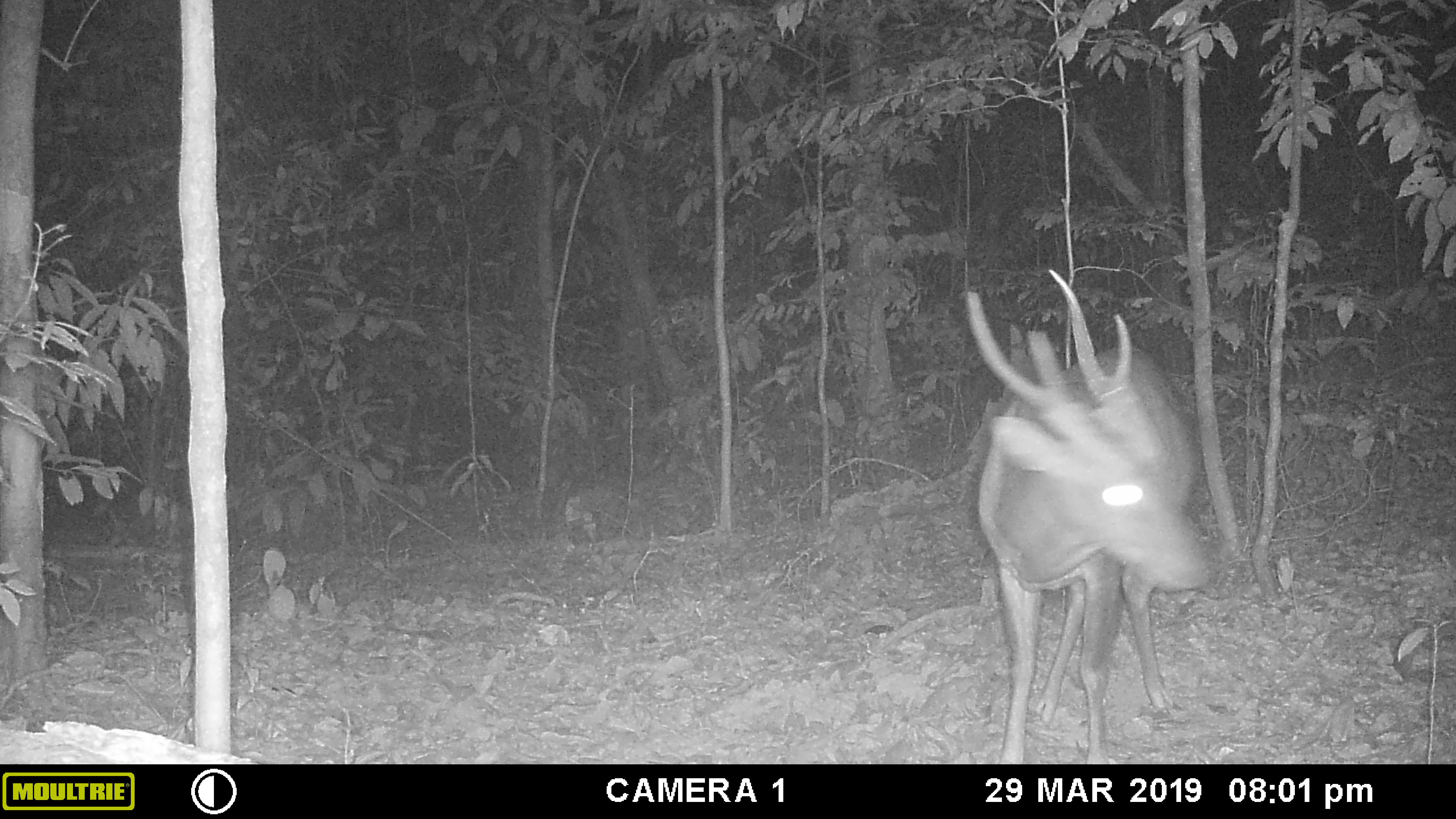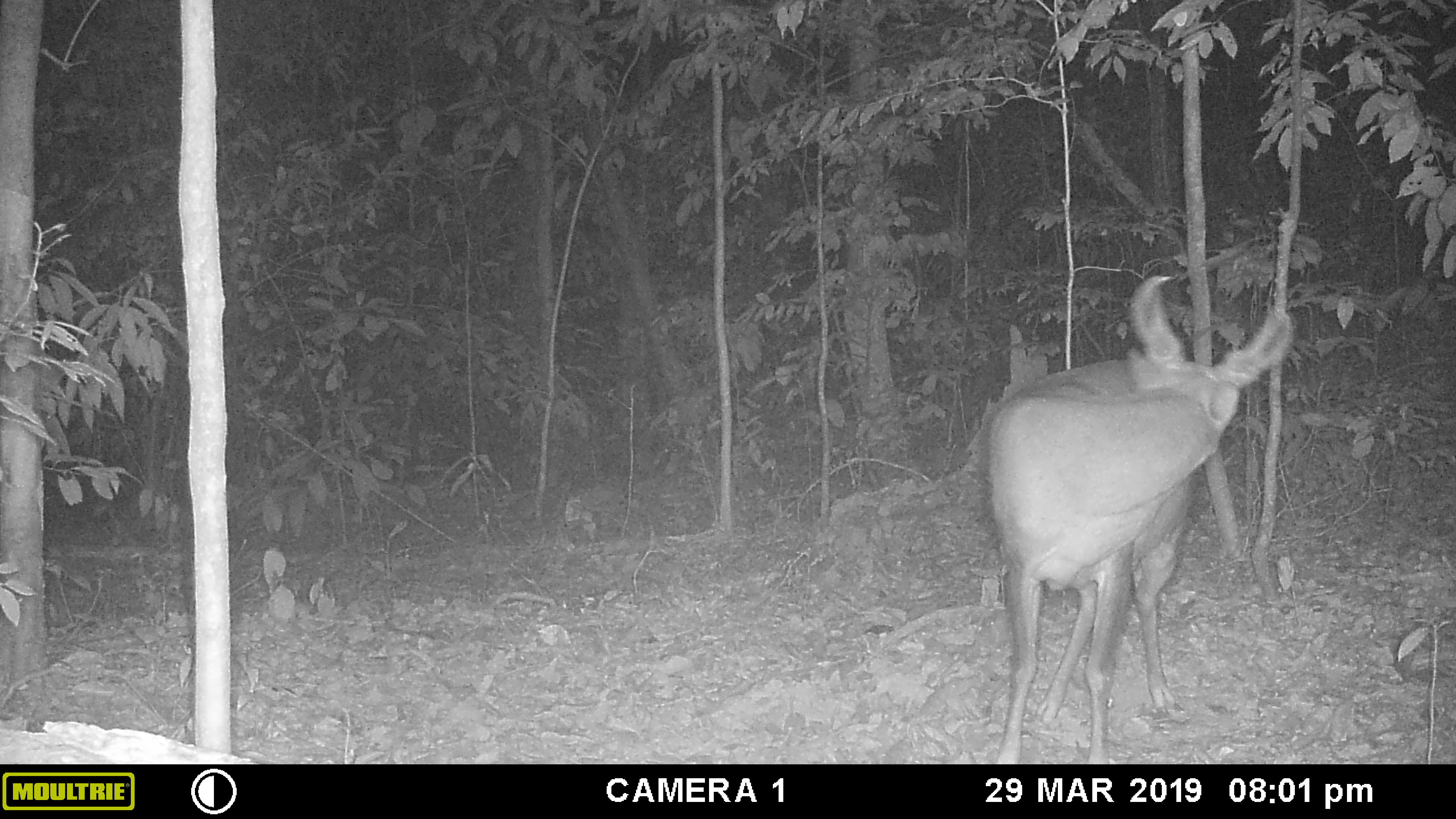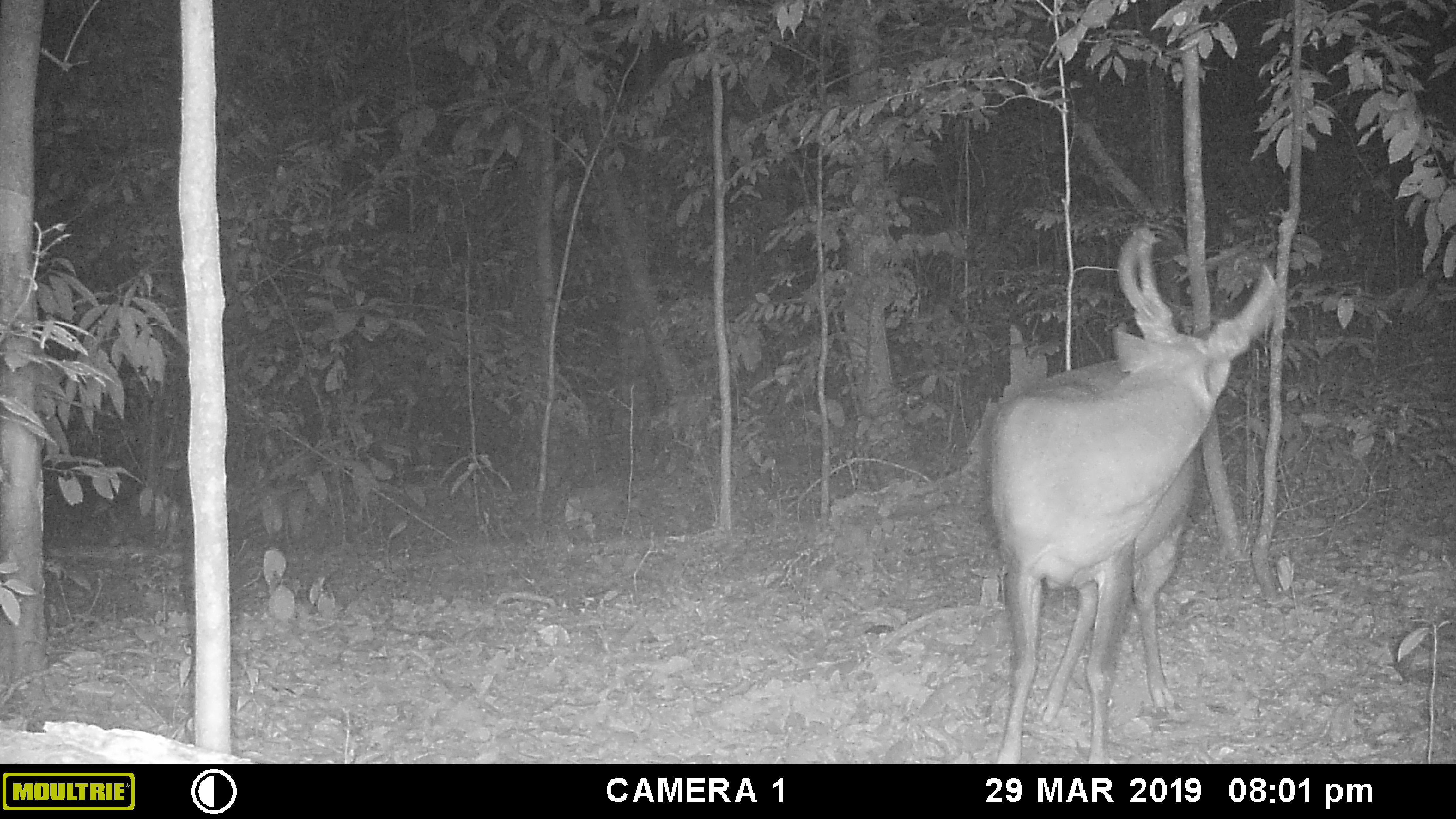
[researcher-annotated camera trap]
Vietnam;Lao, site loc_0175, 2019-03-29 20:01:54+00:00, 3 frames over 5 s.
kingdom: Animalia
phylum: Chordata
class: Mammalia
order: Artiodactyla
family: Cervidae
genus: Muntiacus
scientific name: Muntiacus vuquangensis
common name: large-antlered muntjac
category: large antlered muntjac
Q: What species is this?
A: Large antlered muntjac (large-antlered muntjac) (Muntiacus vuquangensis).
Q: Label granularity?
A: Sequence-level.